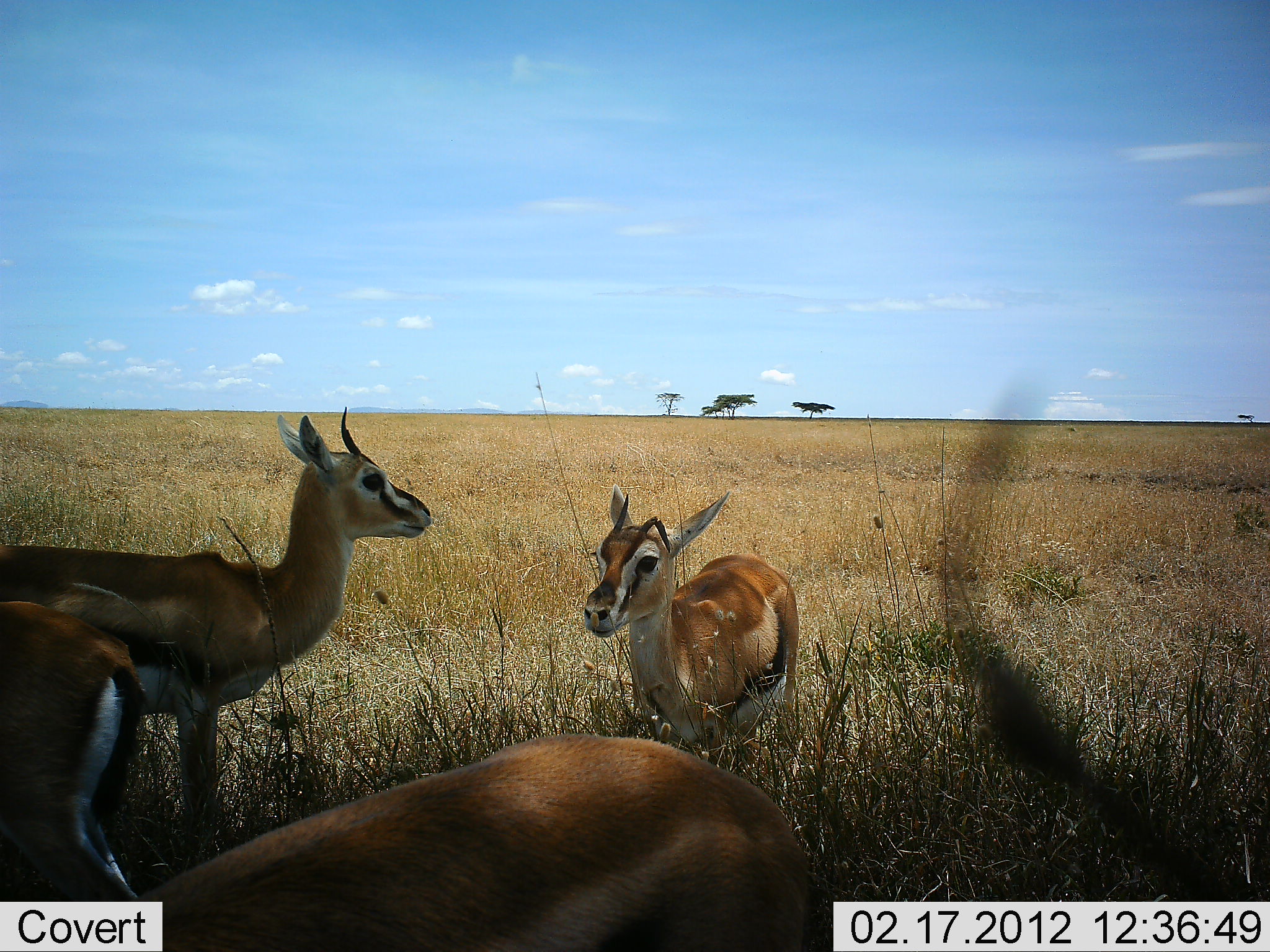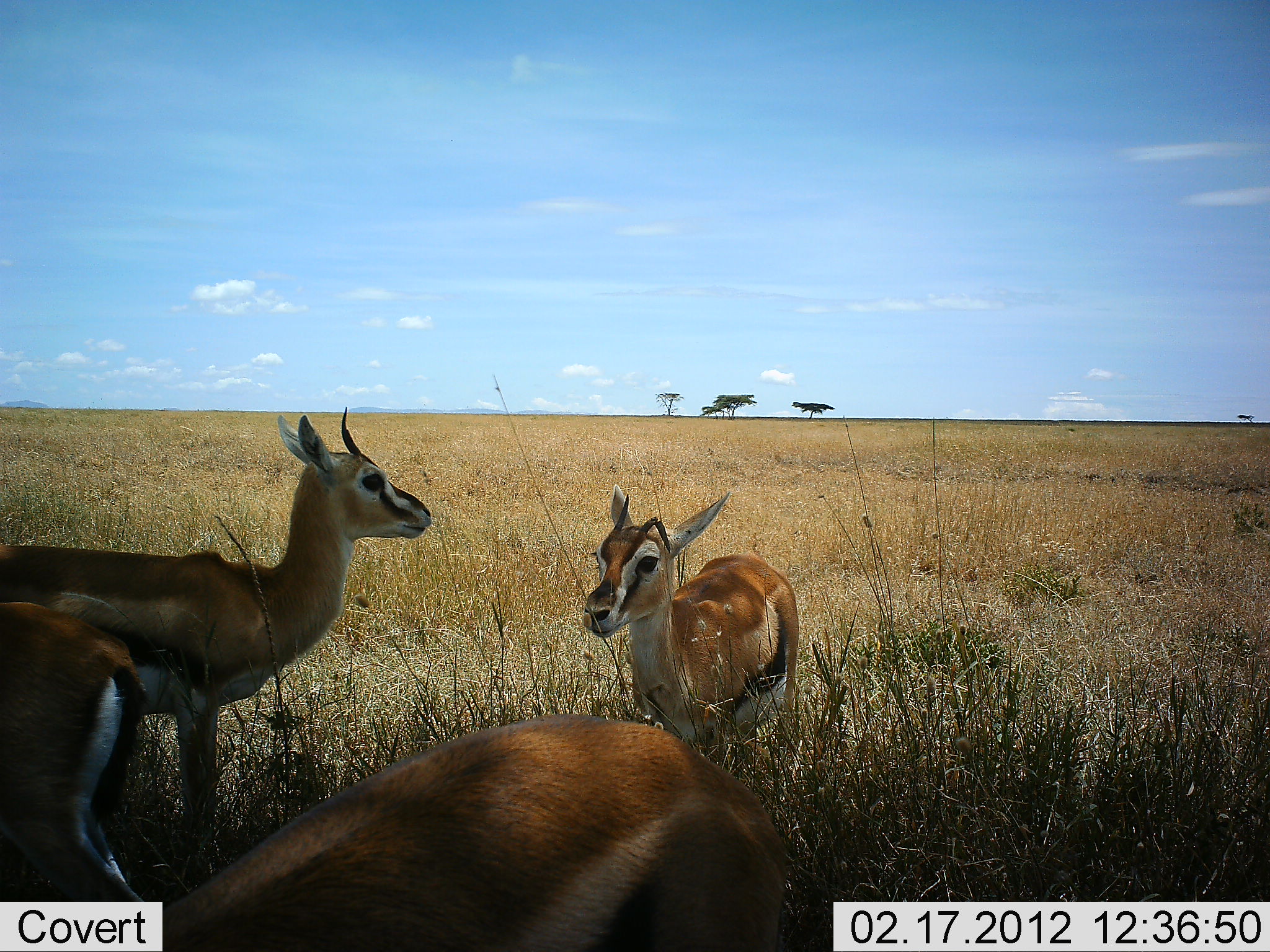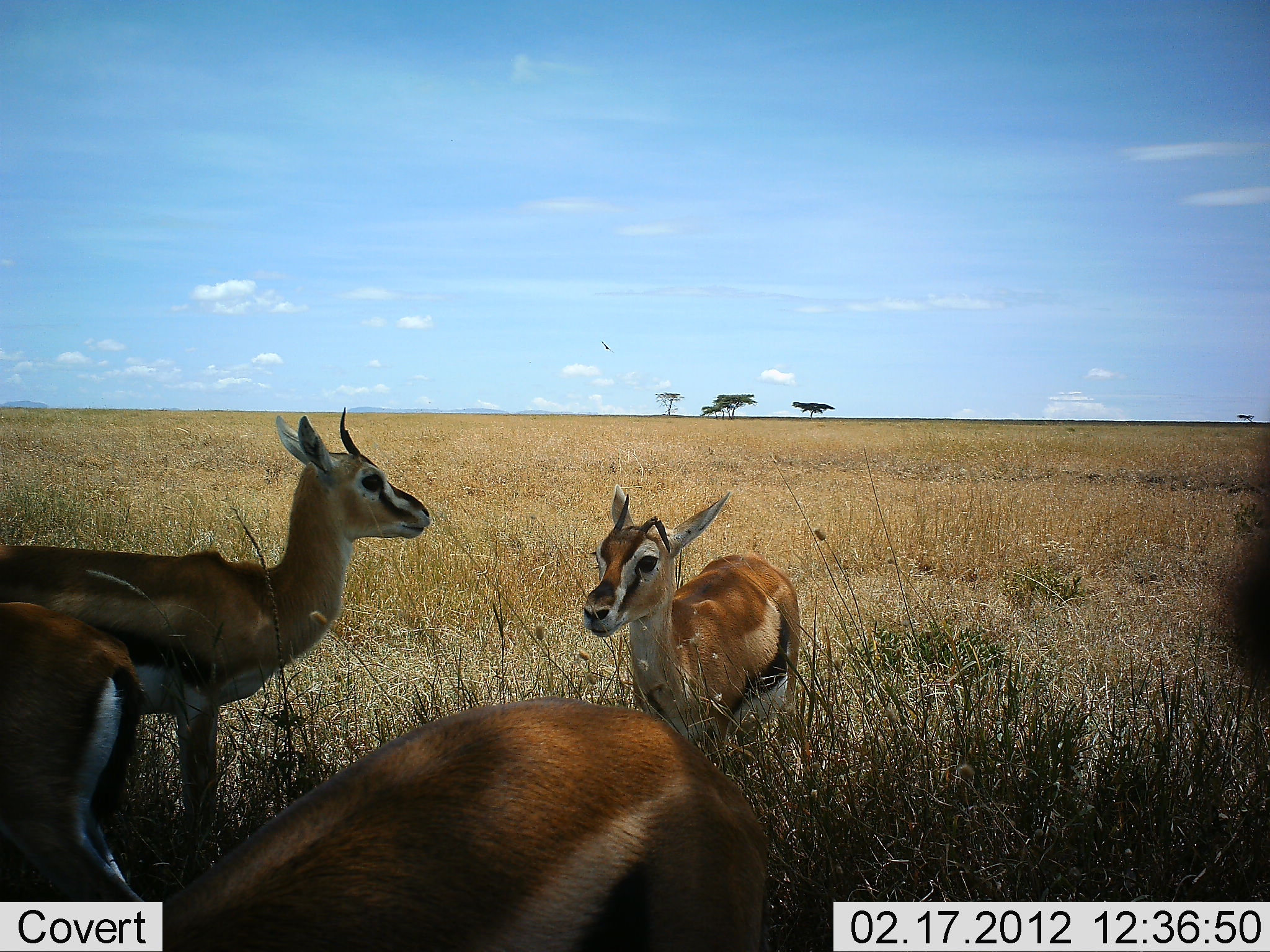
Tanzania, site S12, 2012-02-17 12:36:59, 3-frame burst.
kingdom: Animalia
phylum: Chordata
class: Mammalia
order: Artiodactyla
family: Bovidae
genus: Eudorcas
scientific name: Eudorcas thomsonii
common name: thomson's gazelle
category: gazellethomsons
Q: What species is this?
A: Gazellethomsons (thomson's gazelle) (Eudorcas thomsonii).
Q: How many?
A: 4.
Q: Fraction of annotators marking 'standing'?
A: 100%.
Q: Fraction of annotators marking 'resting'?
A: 4%.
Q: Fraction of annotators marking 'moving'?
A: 4%.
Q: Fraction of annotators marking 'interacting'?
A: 0%.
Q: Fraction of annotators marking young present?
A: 8%.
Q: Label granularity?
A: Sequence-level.